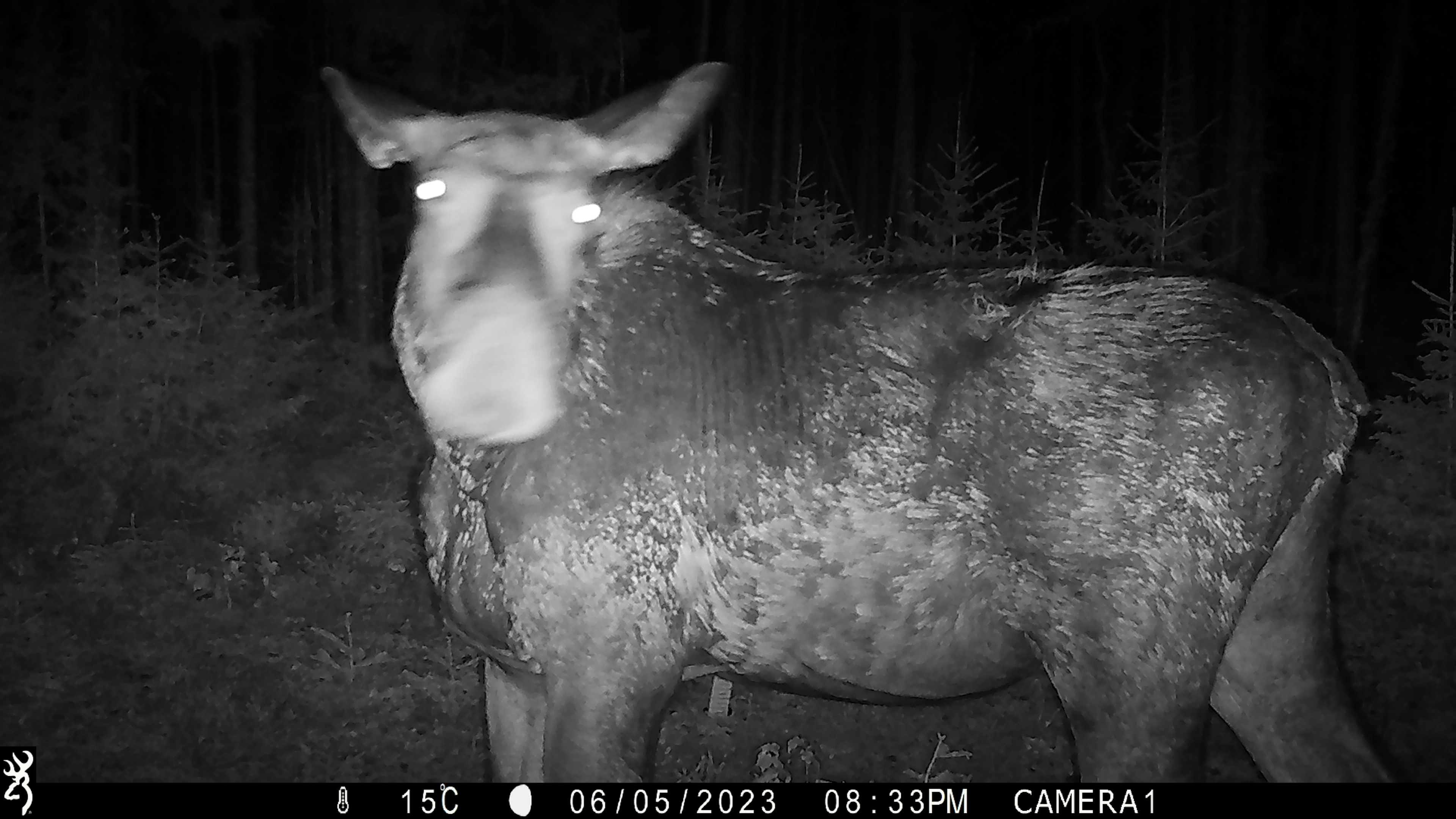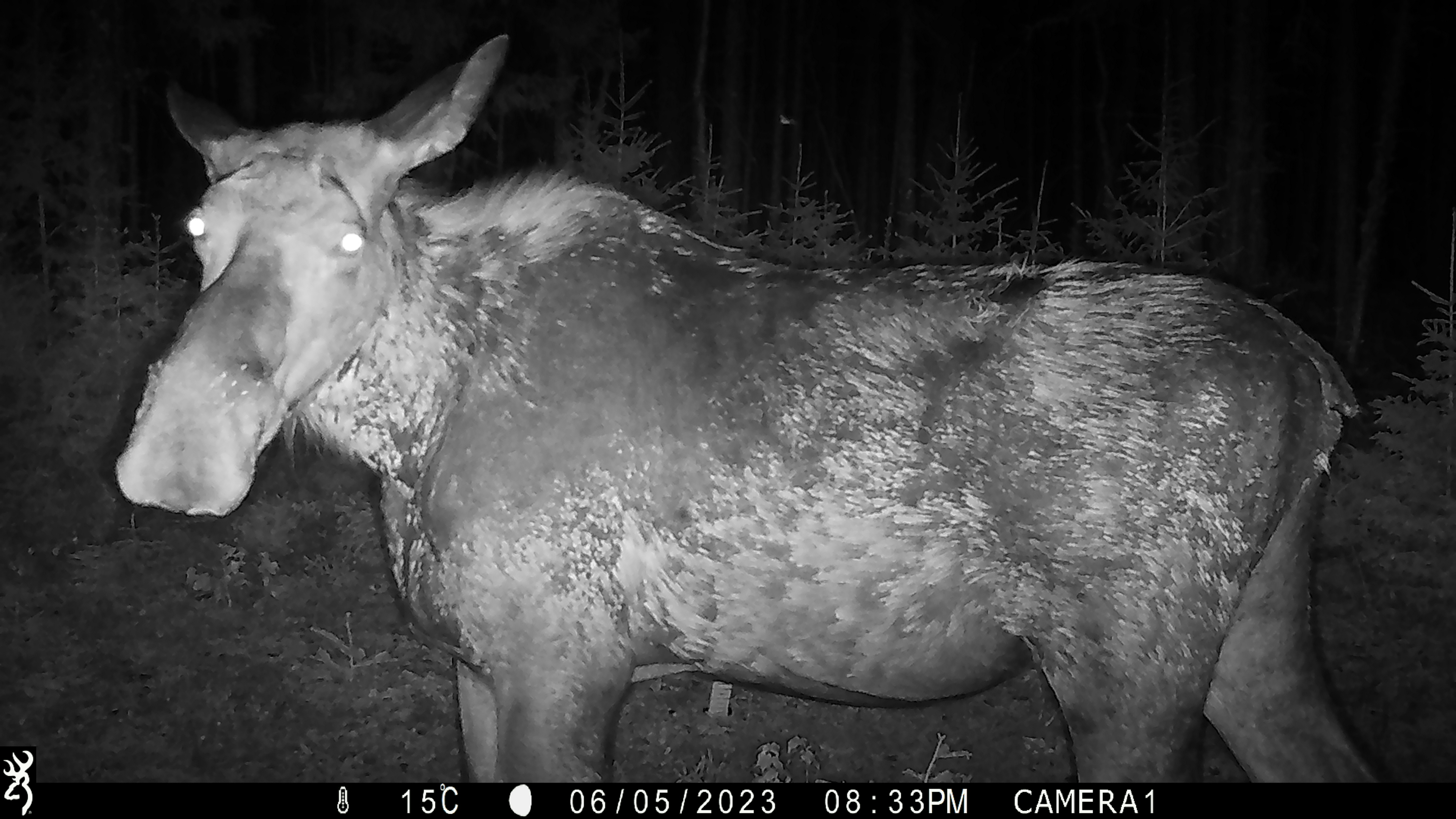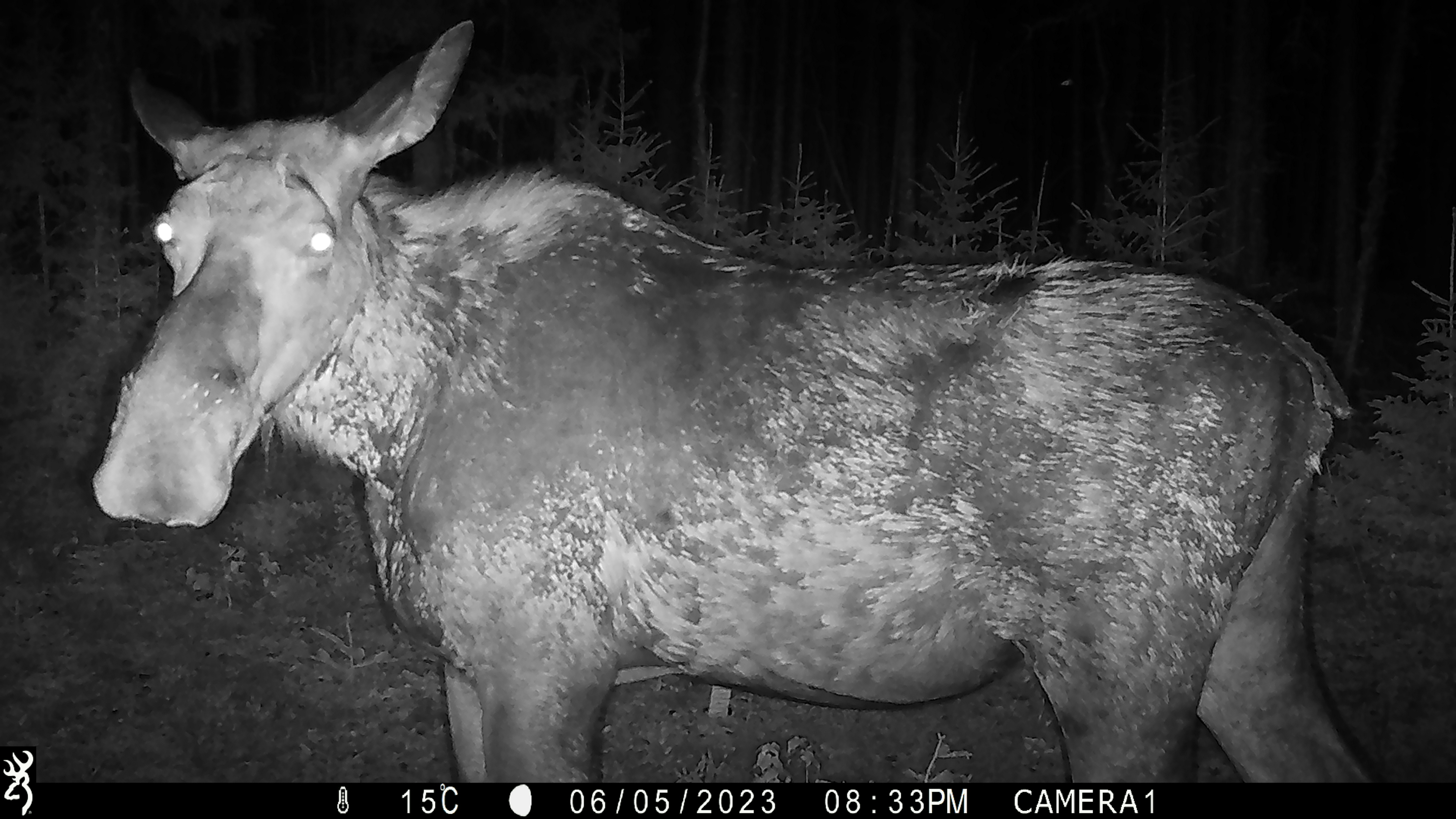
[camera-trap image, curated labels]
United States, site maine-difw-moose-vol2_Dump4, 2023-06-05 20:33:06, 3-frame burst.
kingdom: Animalia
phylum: Chordata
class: Mammalia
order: Artiodactyla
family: Cervidae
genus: Alces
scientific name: Alces alces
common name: moose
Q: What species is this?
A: Moose (Alces alces).